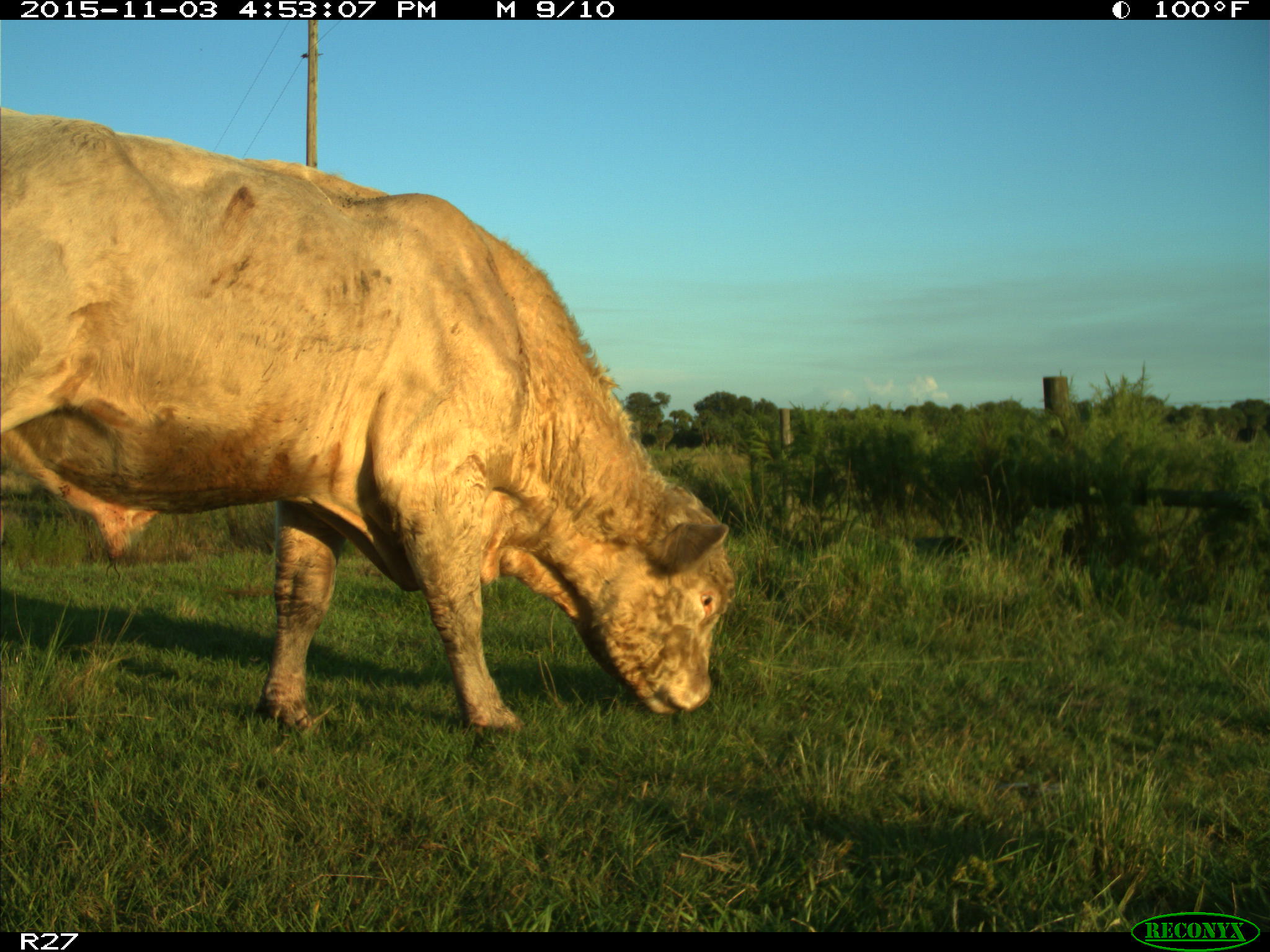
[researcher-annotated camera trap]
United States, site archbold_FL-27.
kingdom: Animalia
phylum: Chordata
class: Mammalia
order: Artiodactyla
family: Bovidae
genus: Bos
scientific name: Bos taurus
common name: domestic cow